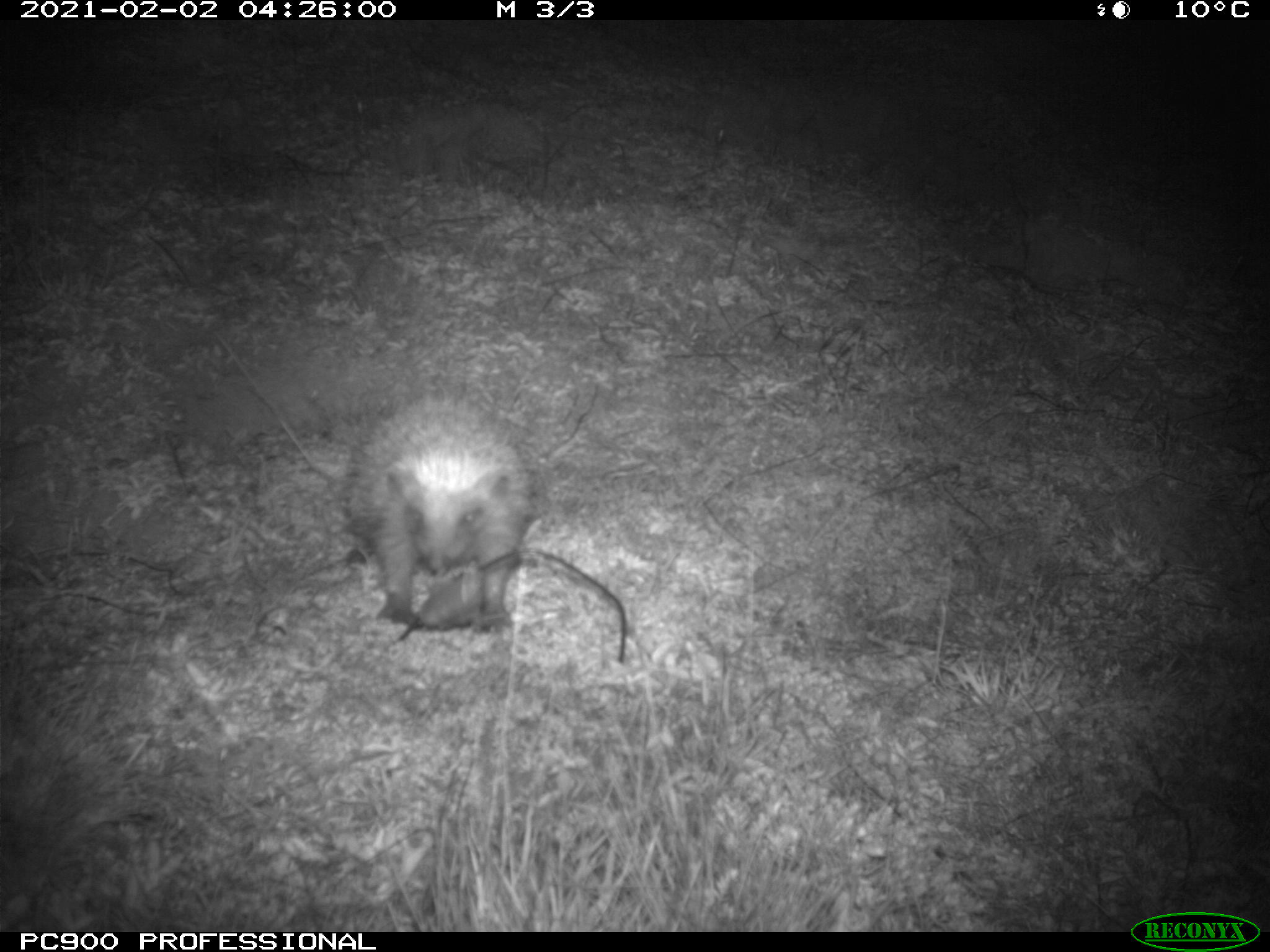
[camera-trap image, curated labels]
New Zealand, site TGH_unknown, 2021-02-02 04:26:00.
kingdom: Animalia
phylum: Chordata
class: Mammalia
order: Eulipotyphla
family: Erinaceidae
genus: Erinaceus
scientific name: Erinaceus europaeus europaeus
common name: european hedgehog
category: hedgehog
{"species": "hedgehog (european hedgehog) (Erinaceus europaeus europaeus)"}